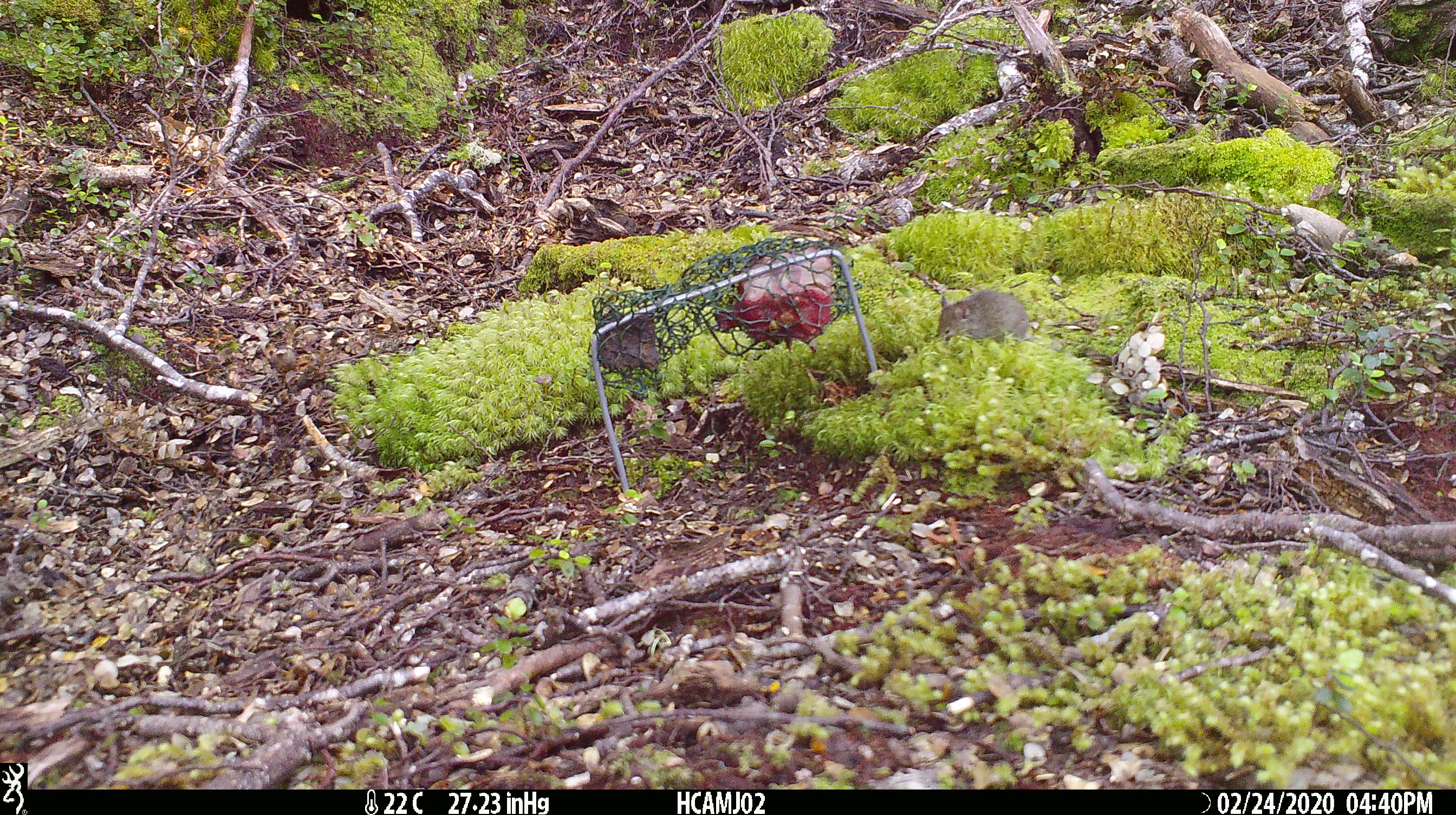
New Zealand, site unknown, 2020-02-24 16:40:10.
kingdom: Animalia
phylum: Chordata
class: Mammalia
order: Rodentia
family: Muridae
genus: Mus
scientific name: Mus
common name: mouse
Mouse (Mus).